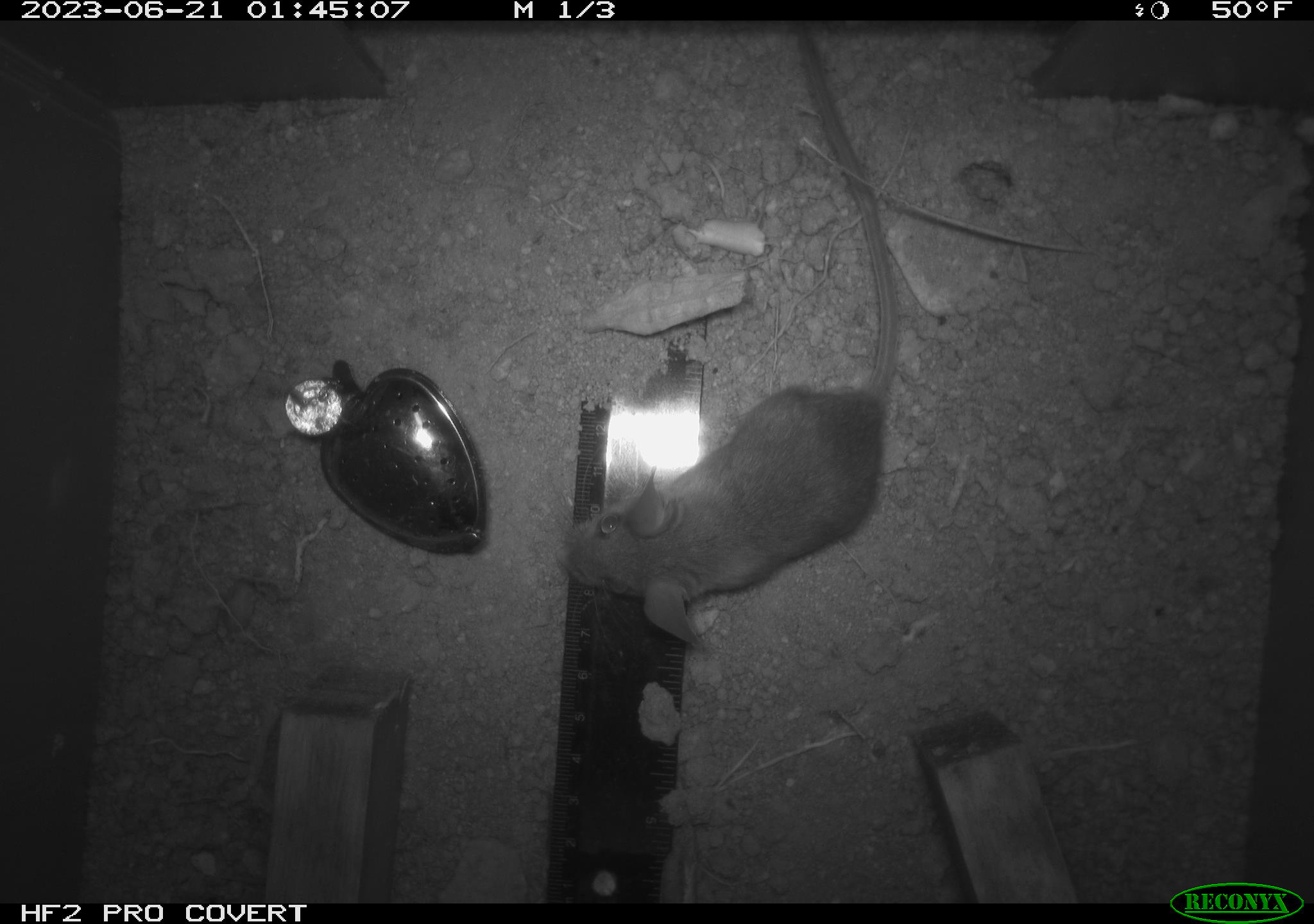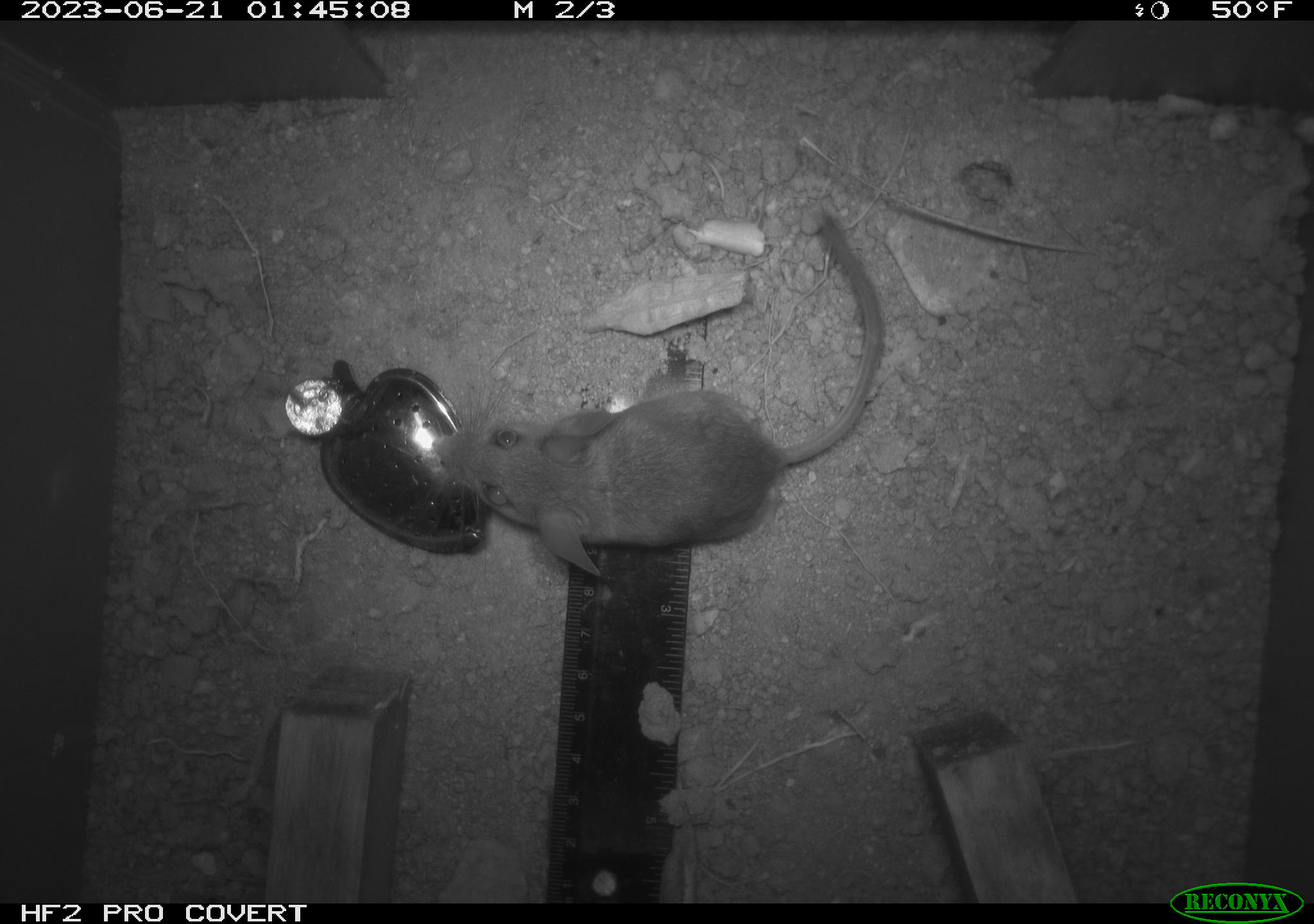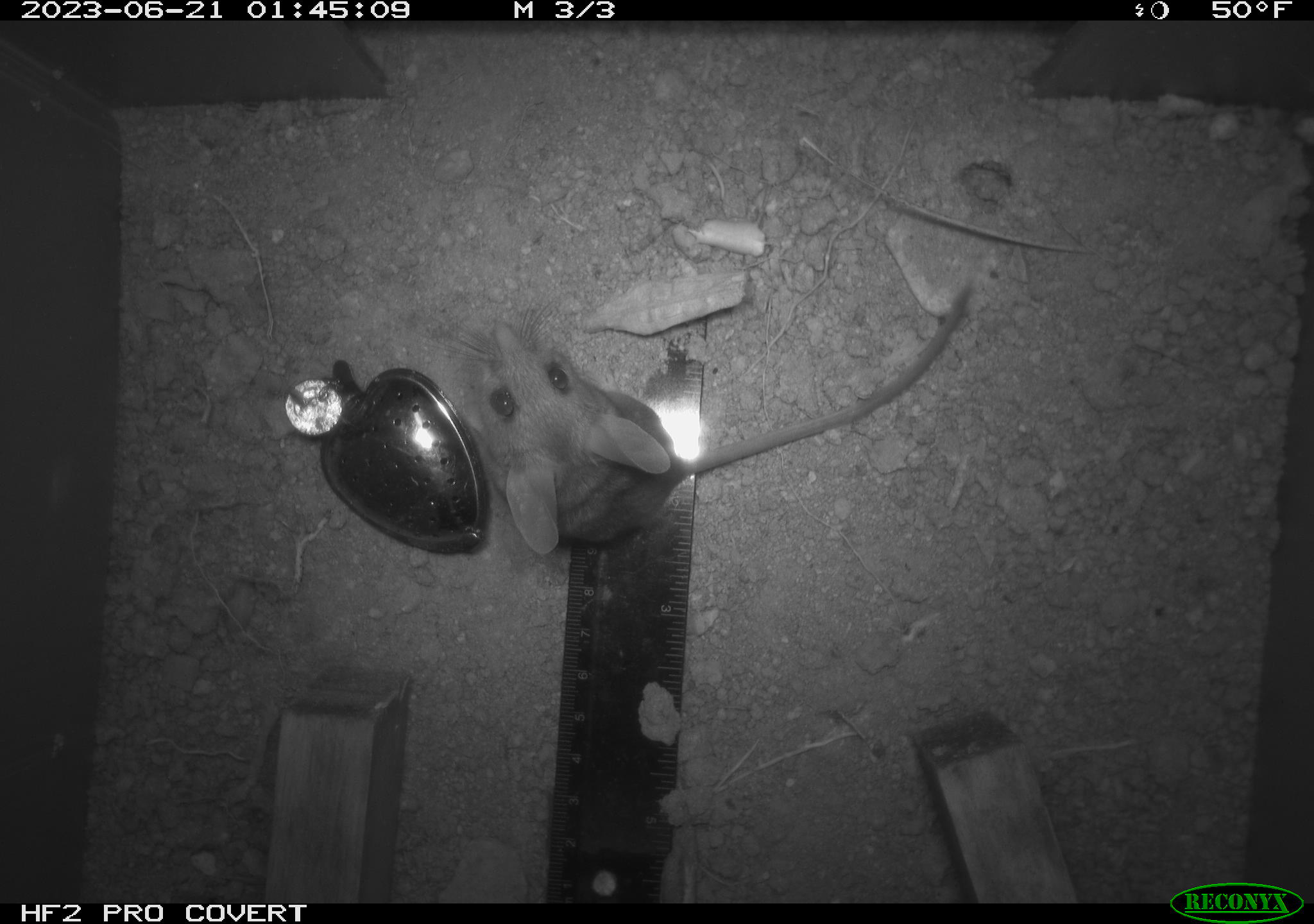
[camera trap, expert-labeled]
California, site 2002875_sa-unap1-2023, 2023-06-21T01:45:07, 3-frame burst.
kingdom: Animalia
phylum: Chordata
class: Mammalia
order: Rodentia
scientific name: Rodentia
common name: mouse species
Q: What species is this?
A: Mouse species (Rodentia).